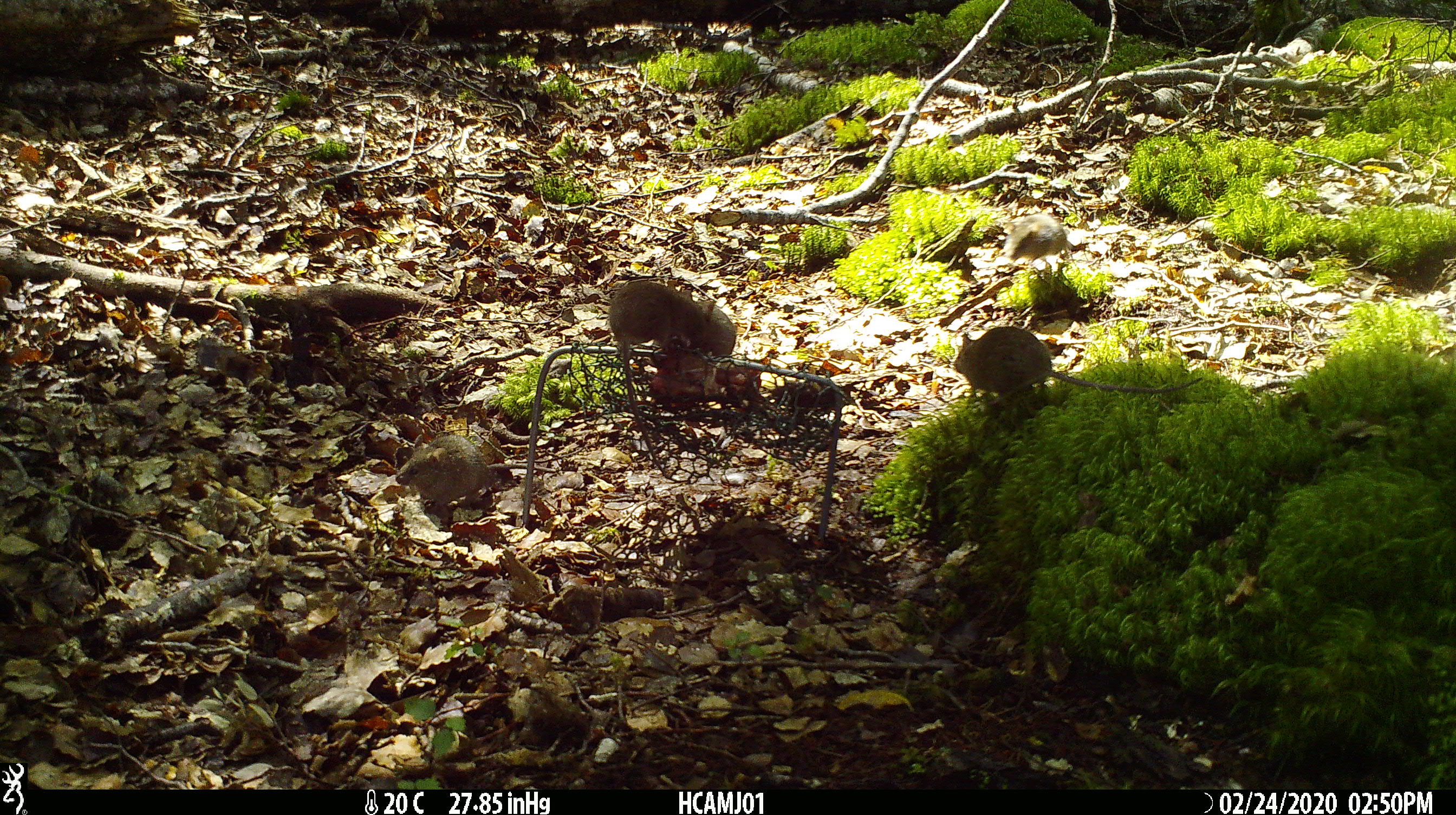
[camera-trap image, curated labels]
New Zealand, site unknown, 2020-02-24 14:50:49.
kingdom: Animalia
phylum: Chordata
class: Mammalia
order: Rodentia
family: Muridae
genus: Mus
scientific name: Mus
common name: mouse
Mouse (Mus).